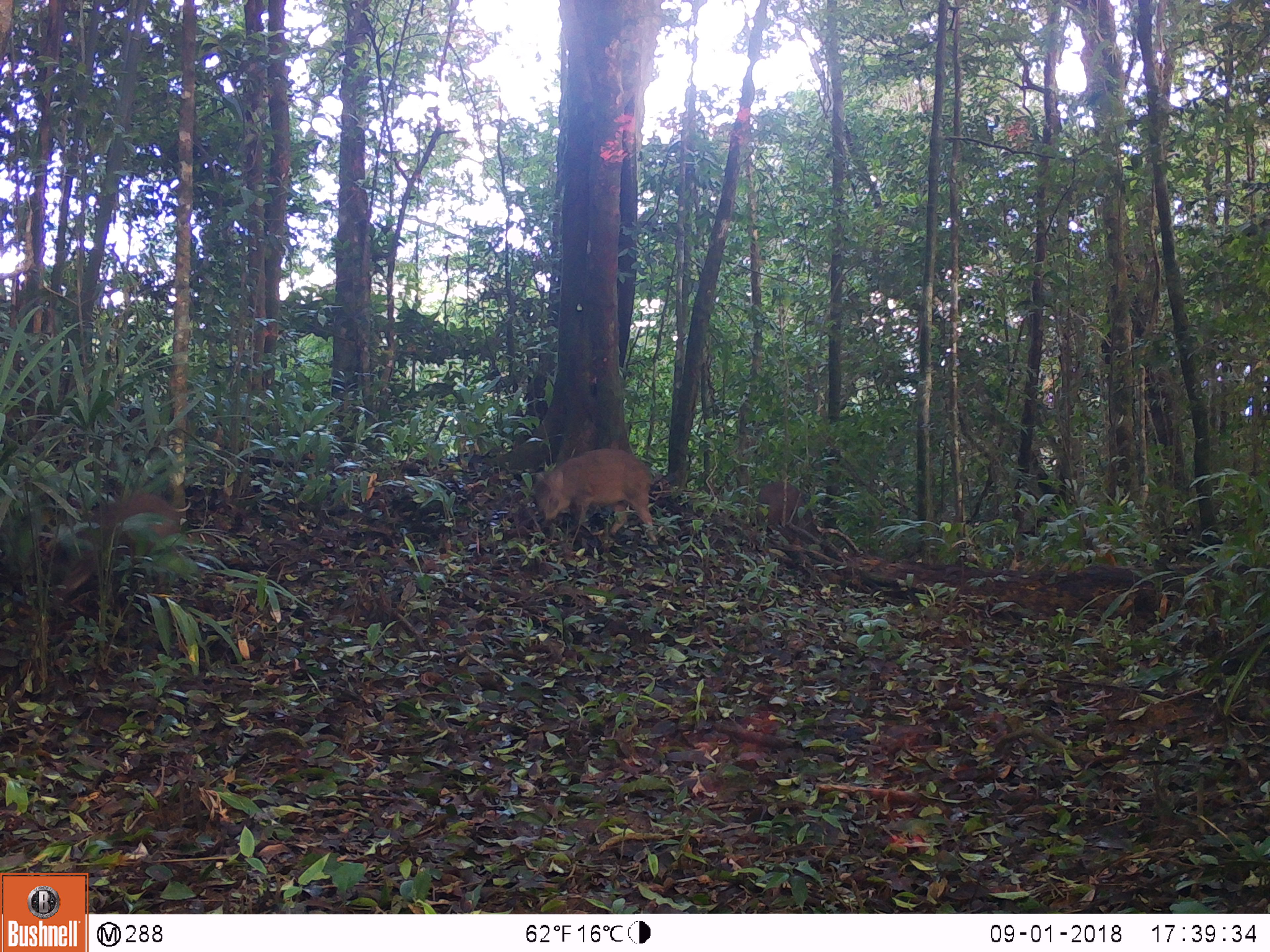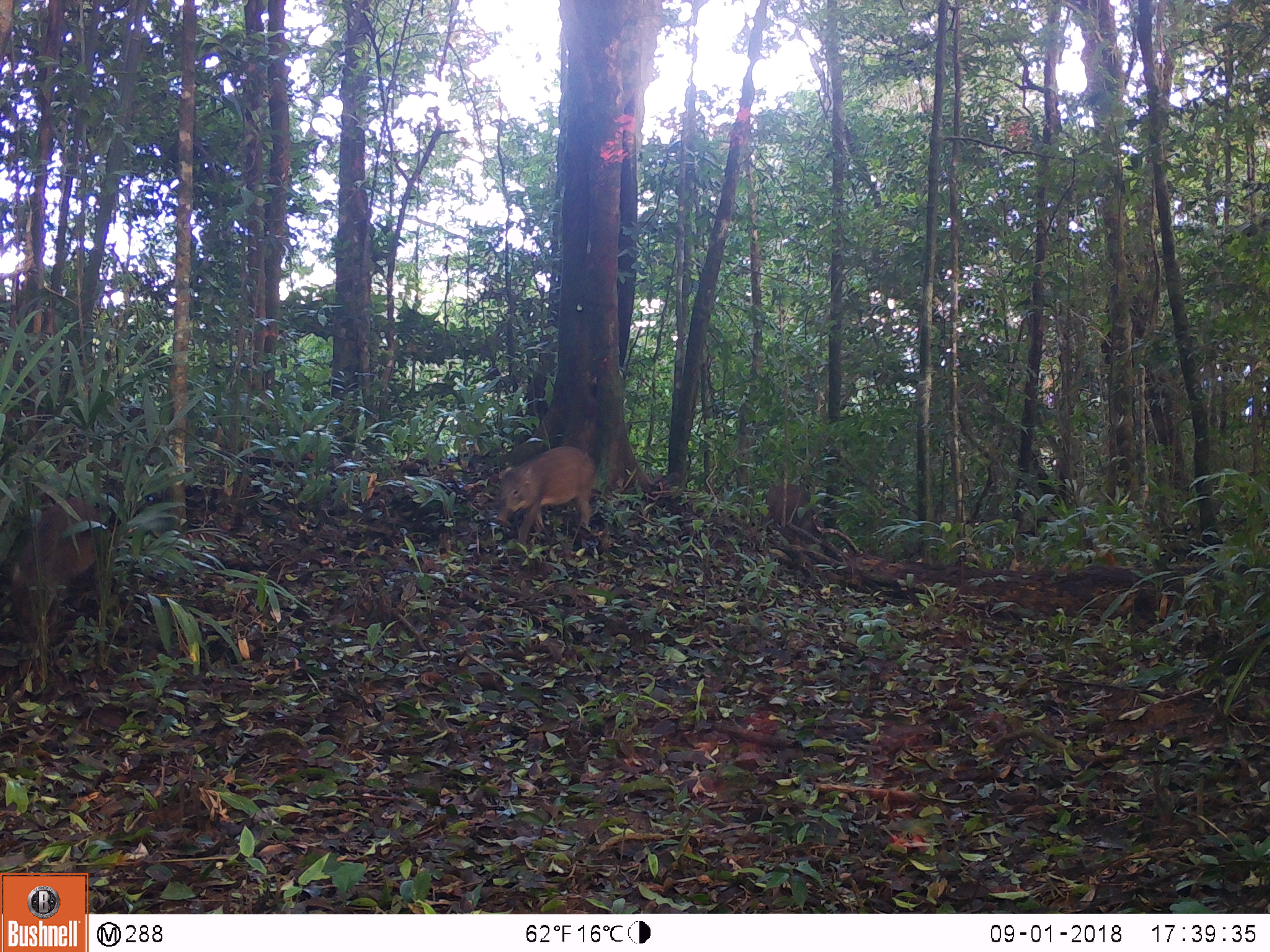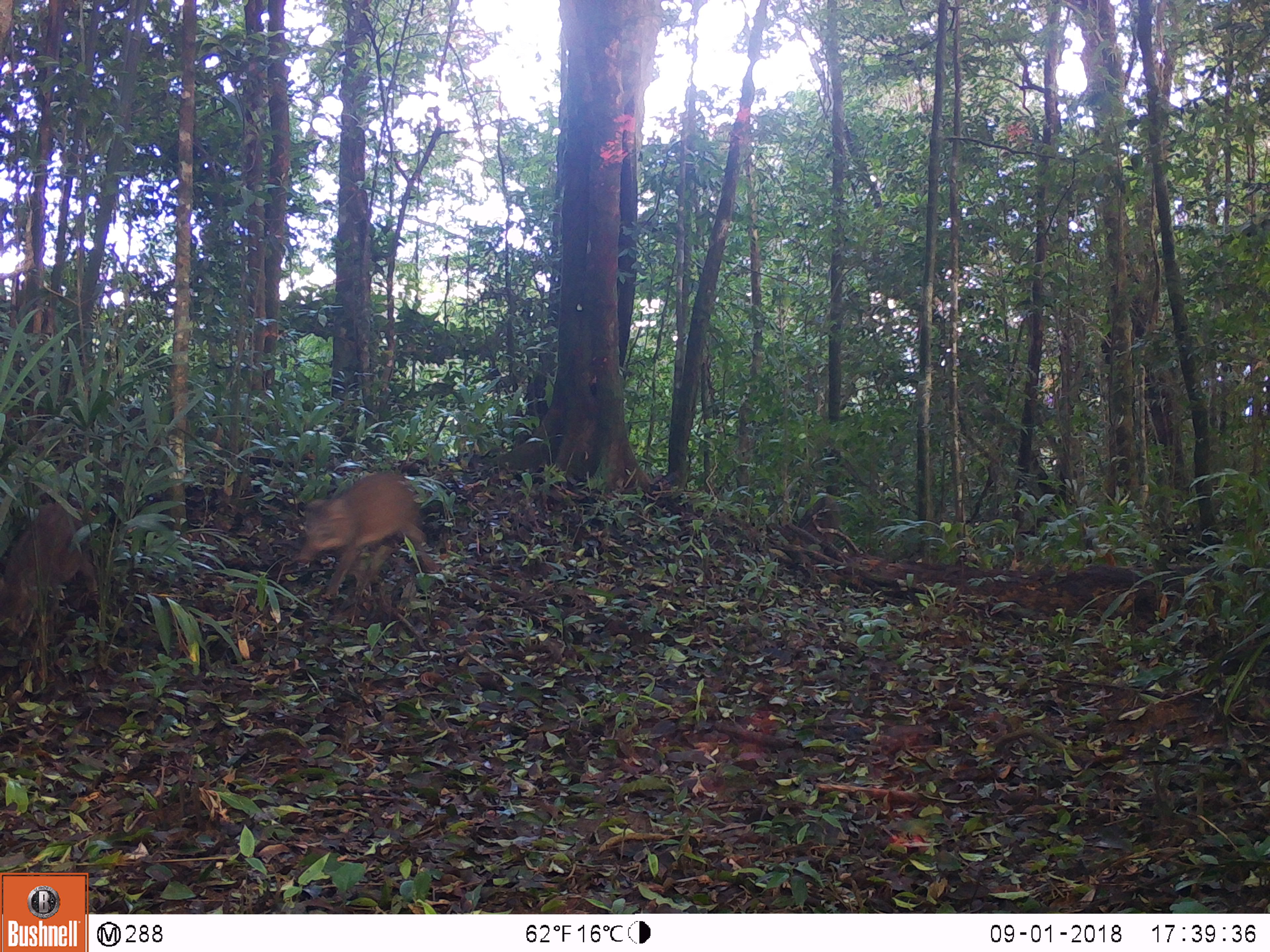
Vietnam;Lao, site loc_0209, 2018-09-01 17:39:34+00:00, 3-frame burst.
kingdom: Animalia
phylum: Chordata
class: Mammalia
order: Artiodactyla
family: Suidae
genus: Sus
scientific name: Sus scrofa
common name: eurasian wild pig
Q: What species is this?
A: Eurasian wild pig (Sus scrofa).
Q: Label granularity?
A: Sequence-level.